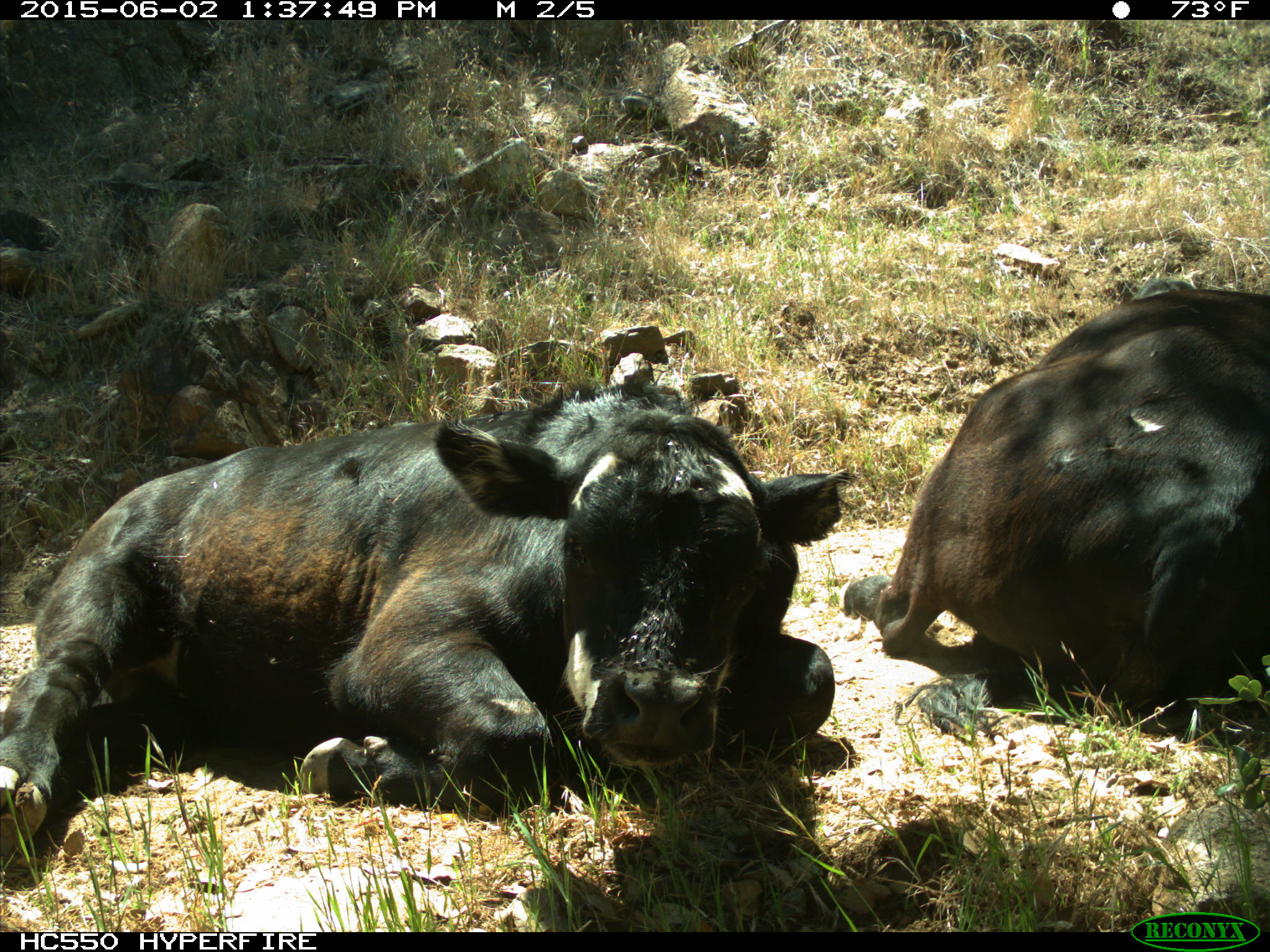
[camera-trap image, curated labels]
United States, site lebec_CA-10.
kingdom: Animalia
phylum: Chordata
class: Mammalia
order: Artiodactyla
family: Bovidae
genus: Bos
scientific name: Bos taurus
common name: domestic cow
Bos taurus (domestic cow).